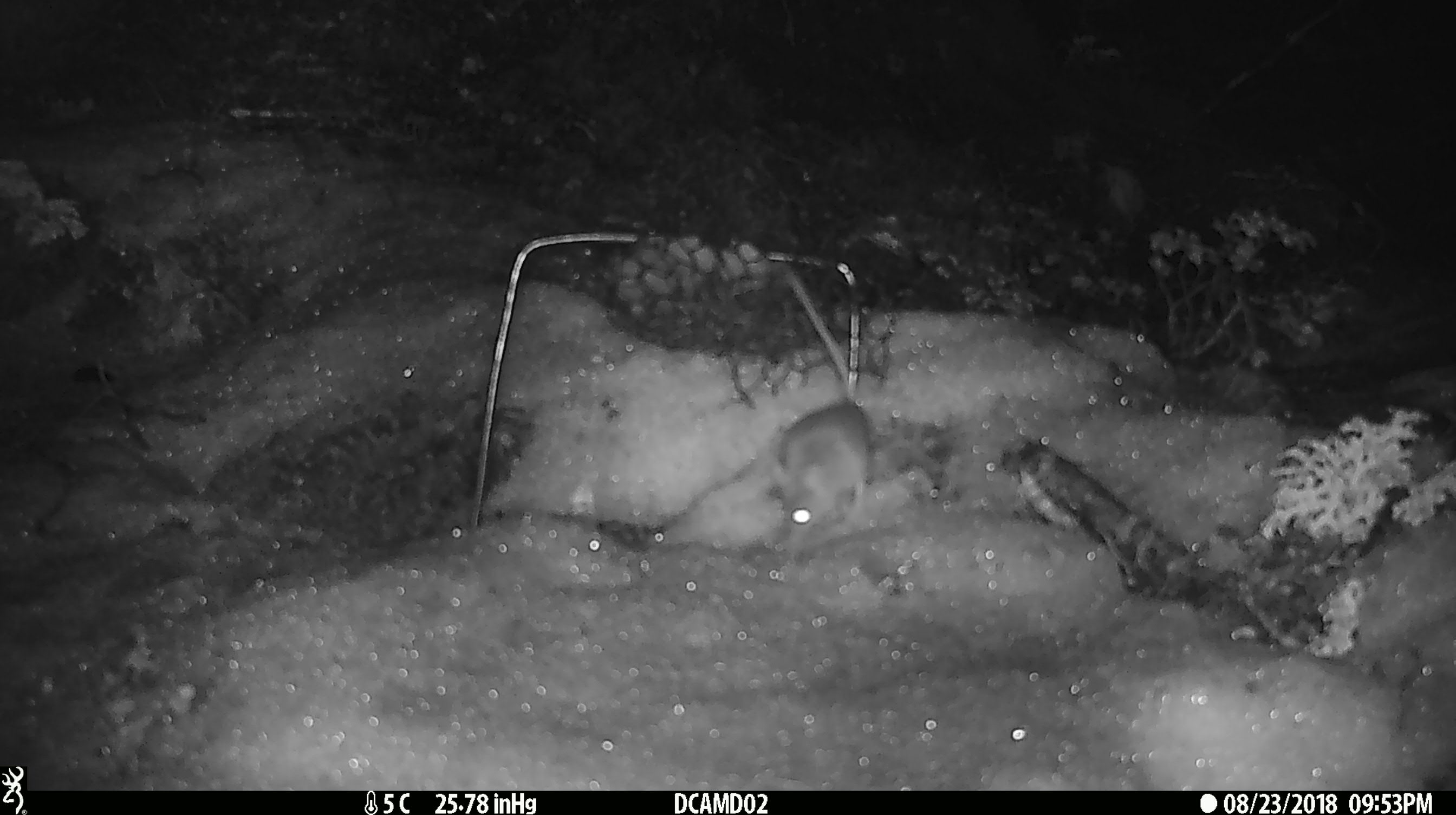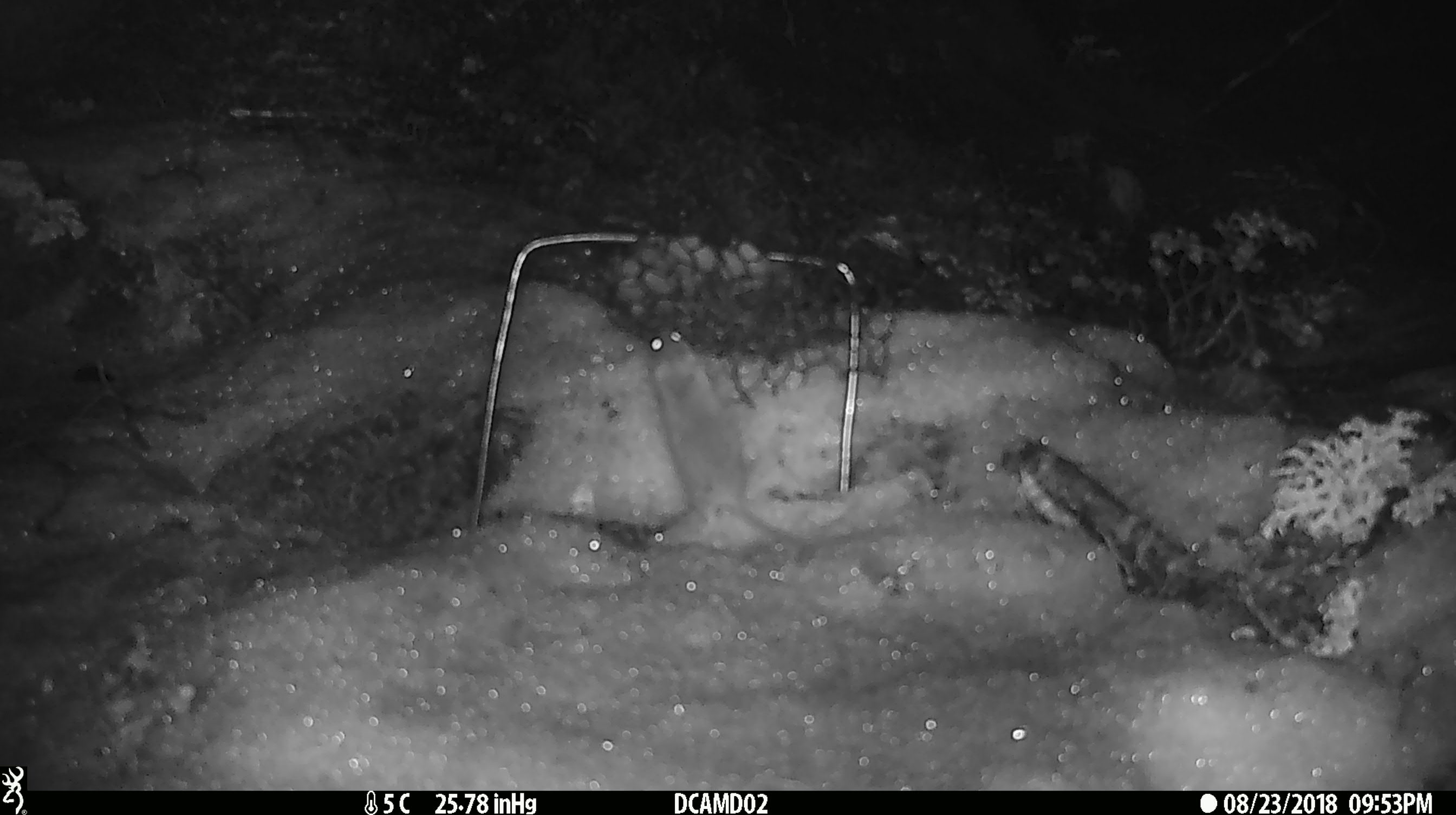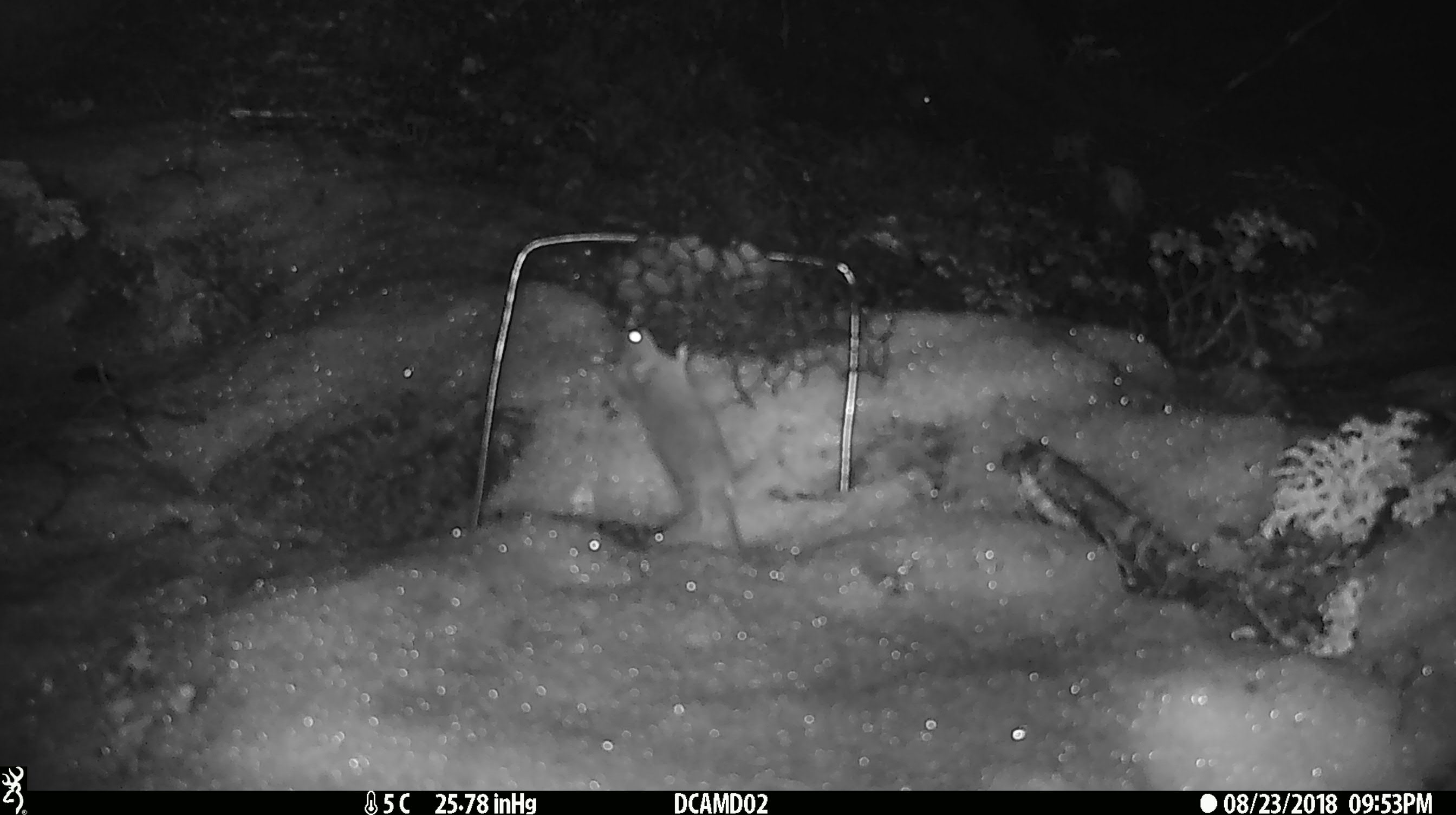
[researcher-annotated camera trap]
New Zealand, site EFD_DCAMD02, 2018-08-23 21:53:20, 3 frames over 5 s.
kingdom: Animalia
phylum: Chordata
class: Mammalia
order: Rodentia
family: Muridae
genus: Mus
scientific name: Mus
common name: mouse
Mouse (Mus).